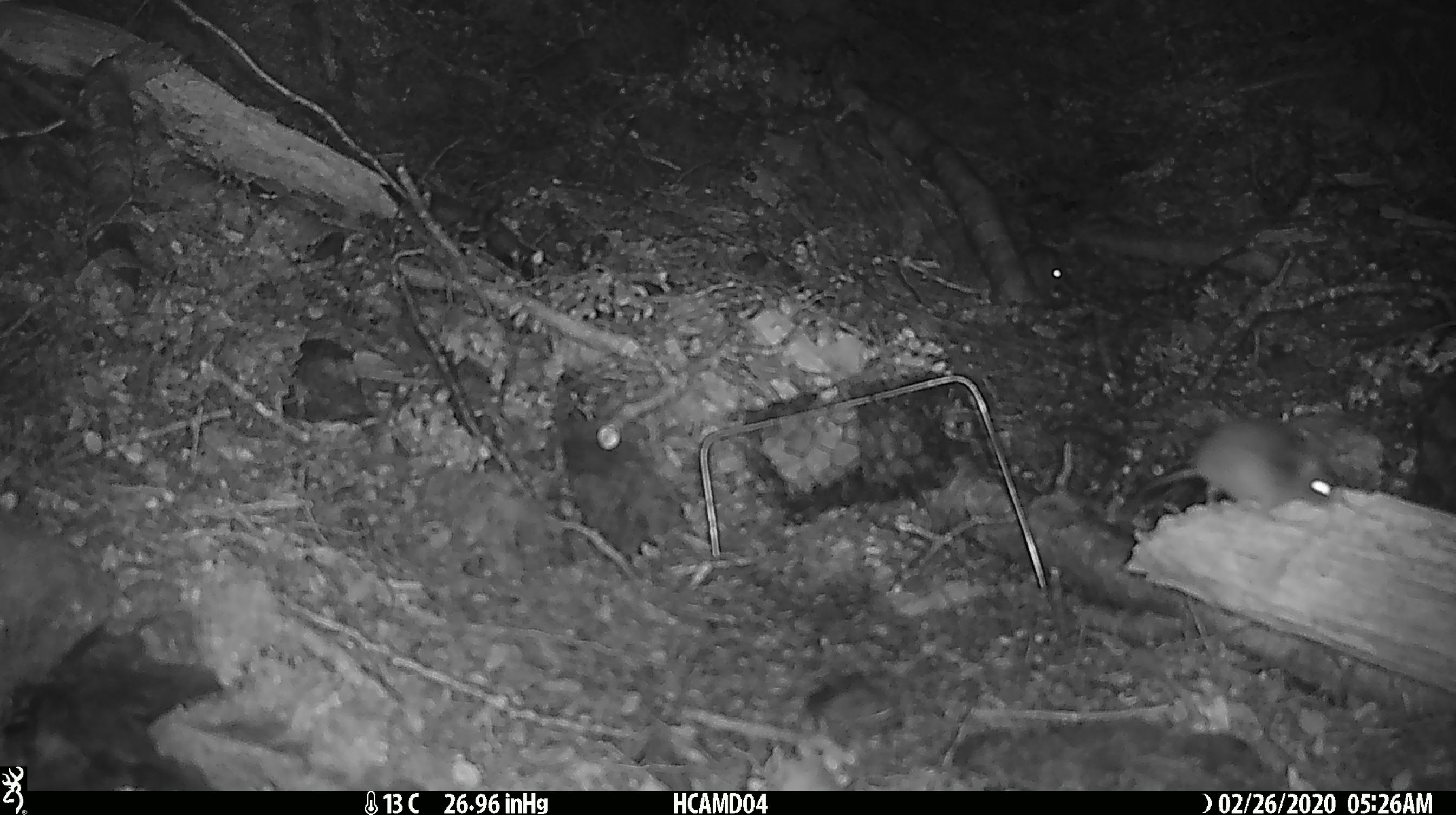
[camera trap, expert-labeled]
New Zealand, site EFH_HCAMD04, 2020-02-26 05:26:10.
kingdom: Animalia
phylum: Chordata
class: Mammalia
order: Rodentia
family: Muridae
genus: Mus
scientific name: Mus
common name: mouse